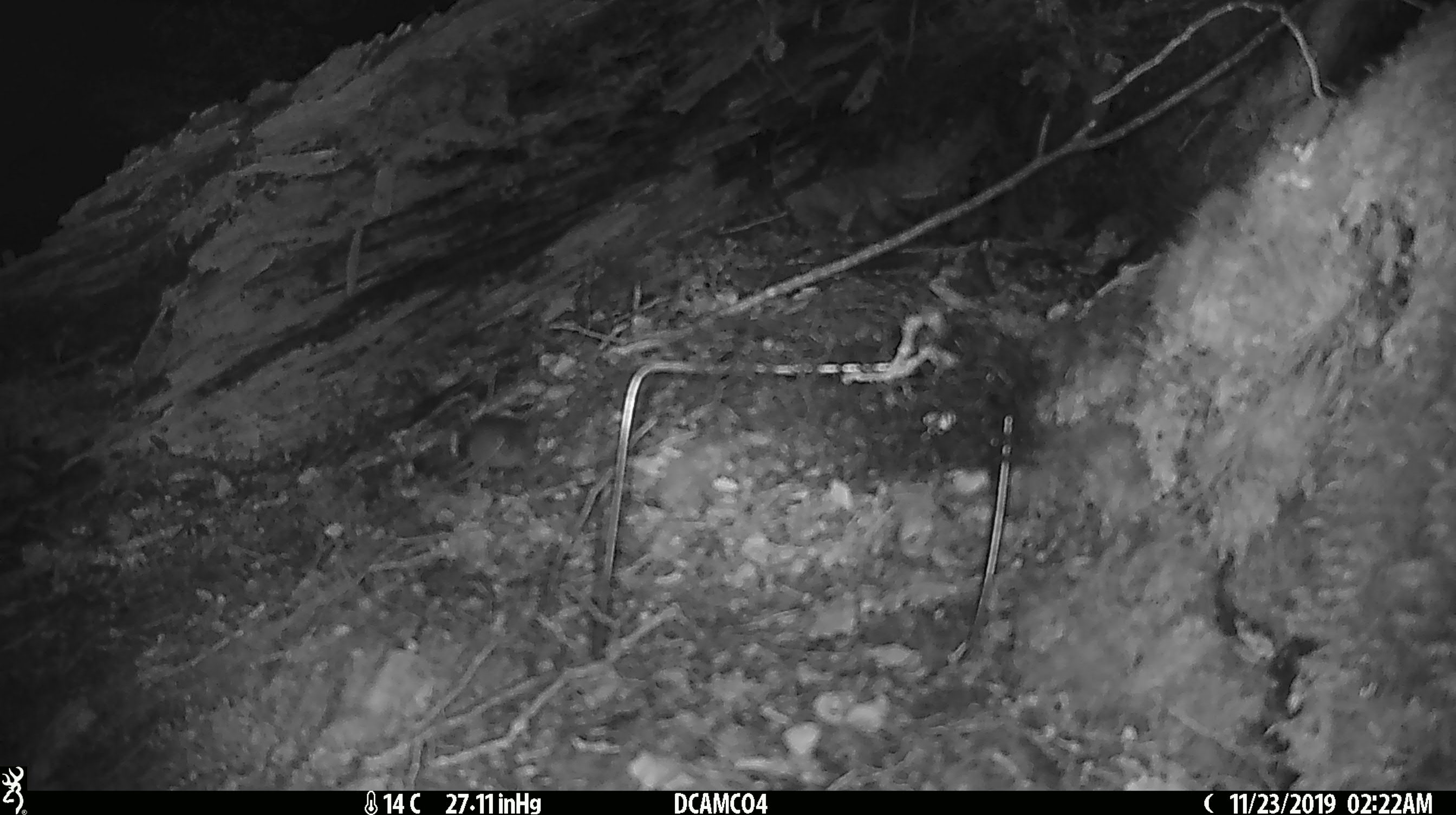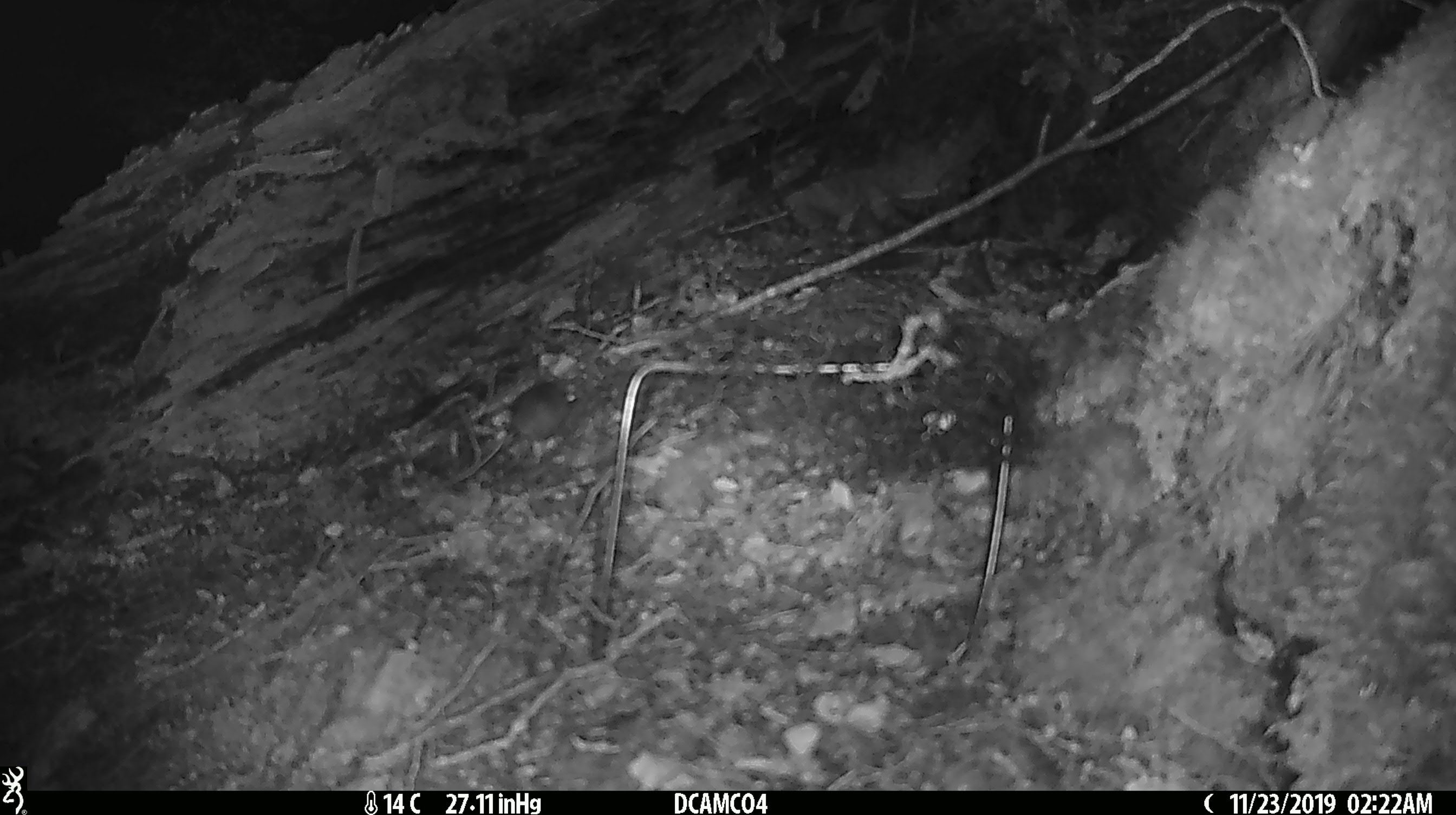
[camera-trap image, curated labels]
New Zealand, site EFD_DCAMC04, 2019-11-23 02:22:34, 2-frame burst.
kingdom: Animalia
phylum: Chordata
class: Mammalia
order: Rodentia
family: Muridae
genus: Mus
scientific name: Mus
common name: mouse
Mouse (Mus).